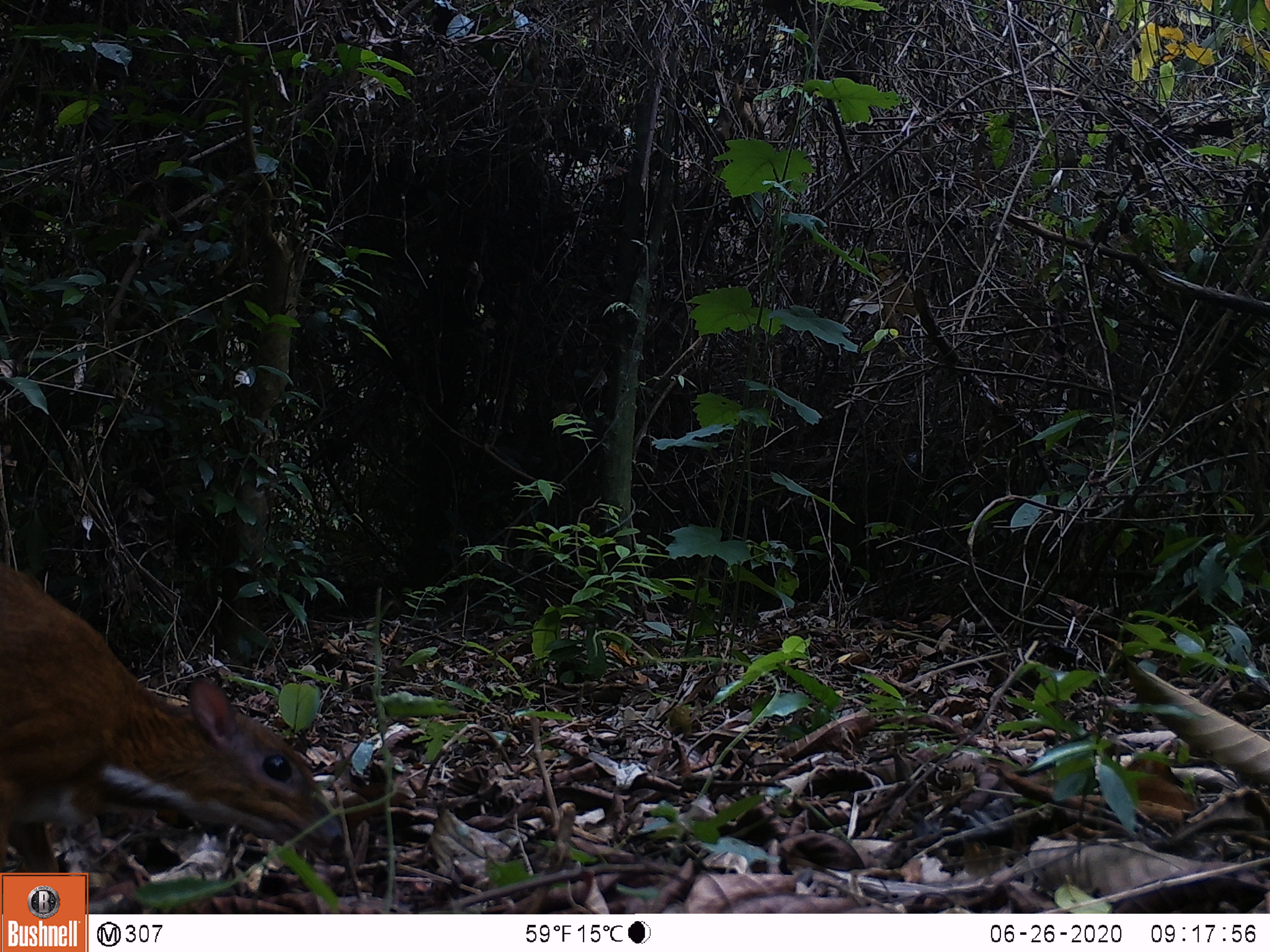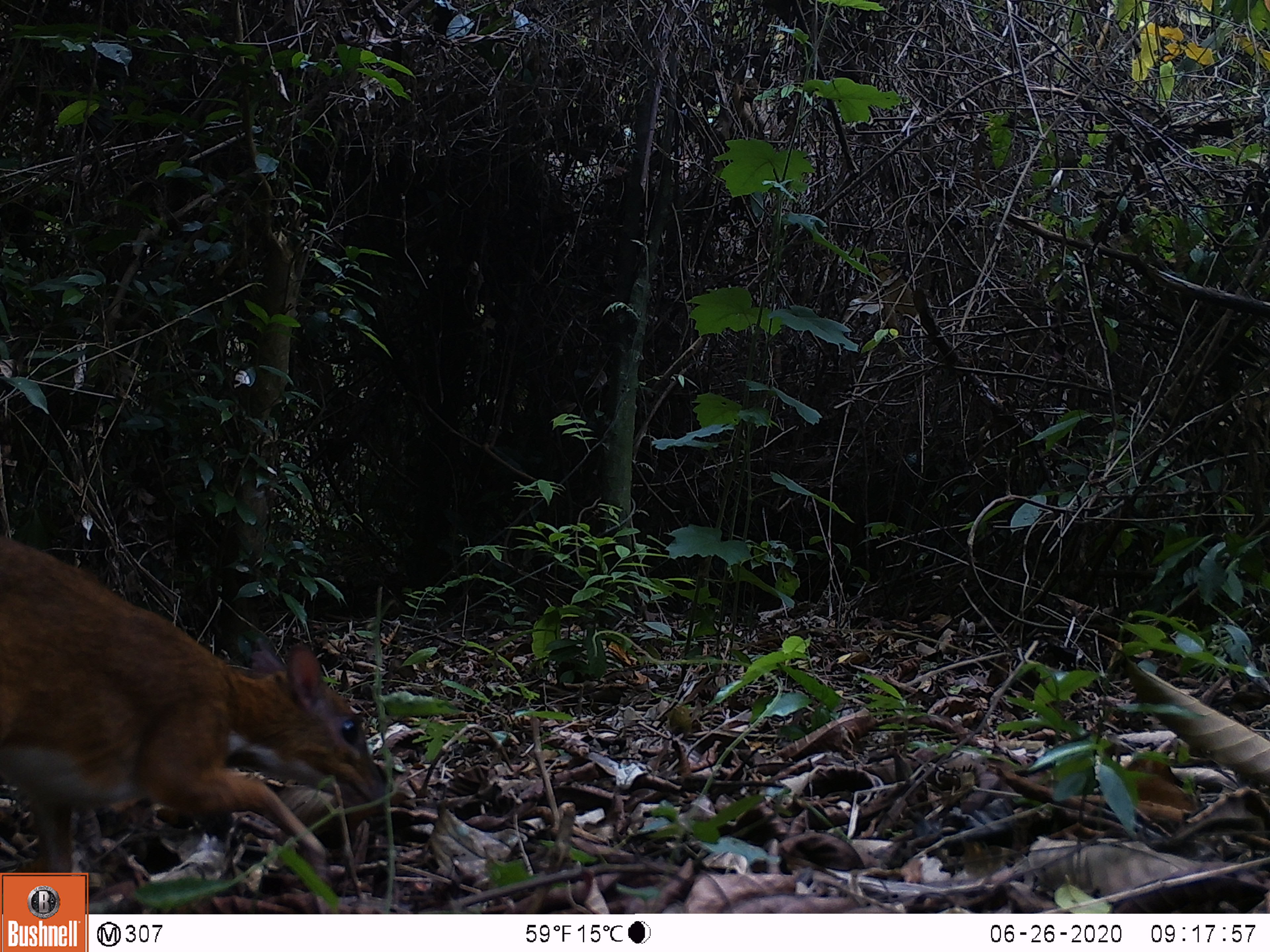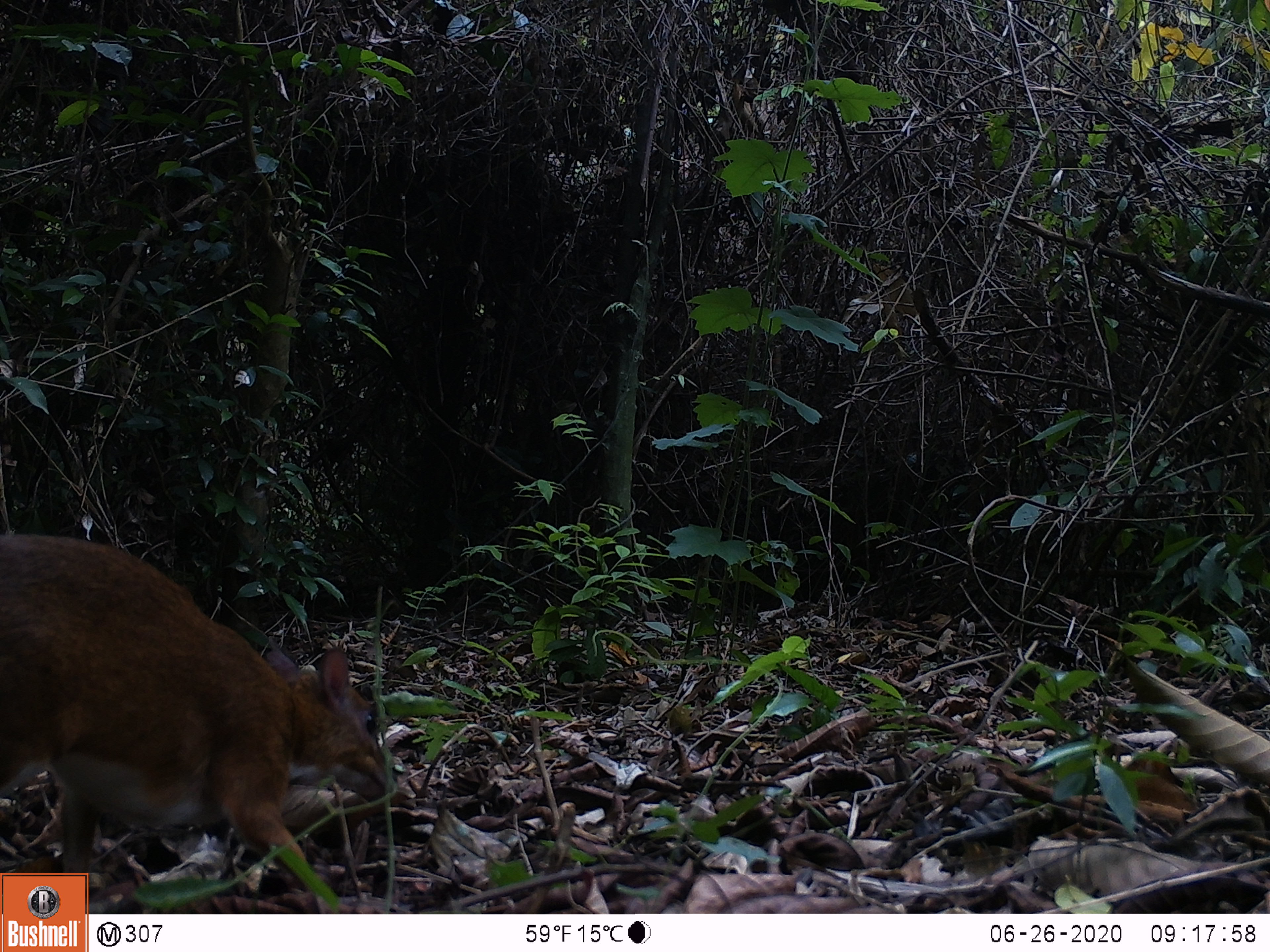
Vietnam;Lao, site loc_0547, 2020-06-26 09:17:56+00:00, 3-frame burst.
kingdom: Animalia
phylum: Chordata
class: Mammalia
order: Artiodactyla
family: Tragulidae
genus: Moschiola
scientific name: Moschiola meminna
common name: chevrotain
Chevrotain (Moschiola meminna). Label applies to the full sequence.